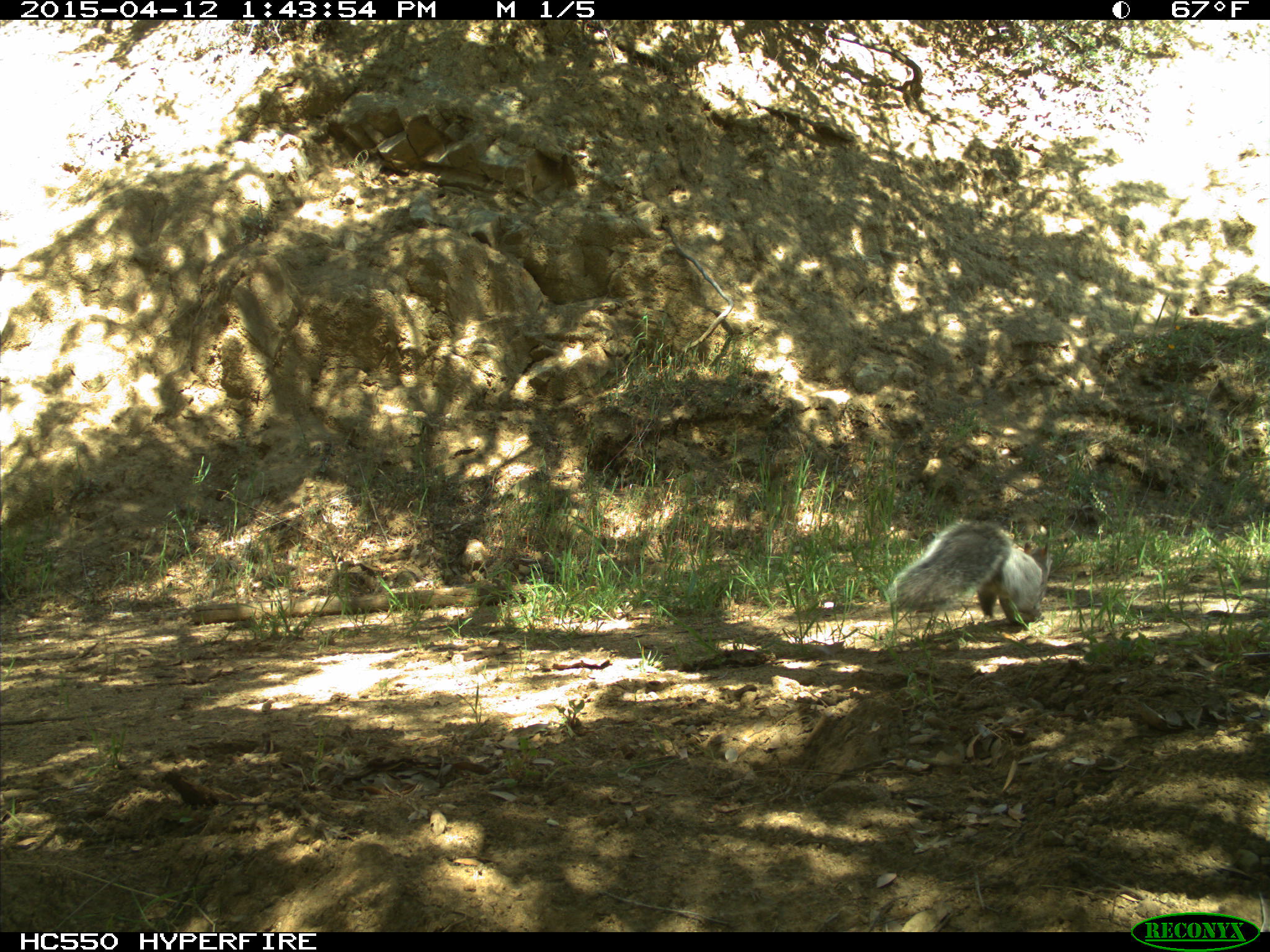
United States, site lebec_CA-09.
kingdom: Animalia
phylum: Chordata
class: Mammalia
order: Rodentia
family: Sciuridae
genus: Sciurus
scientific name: Sciurus carolinensis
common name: eastern gray squirrel